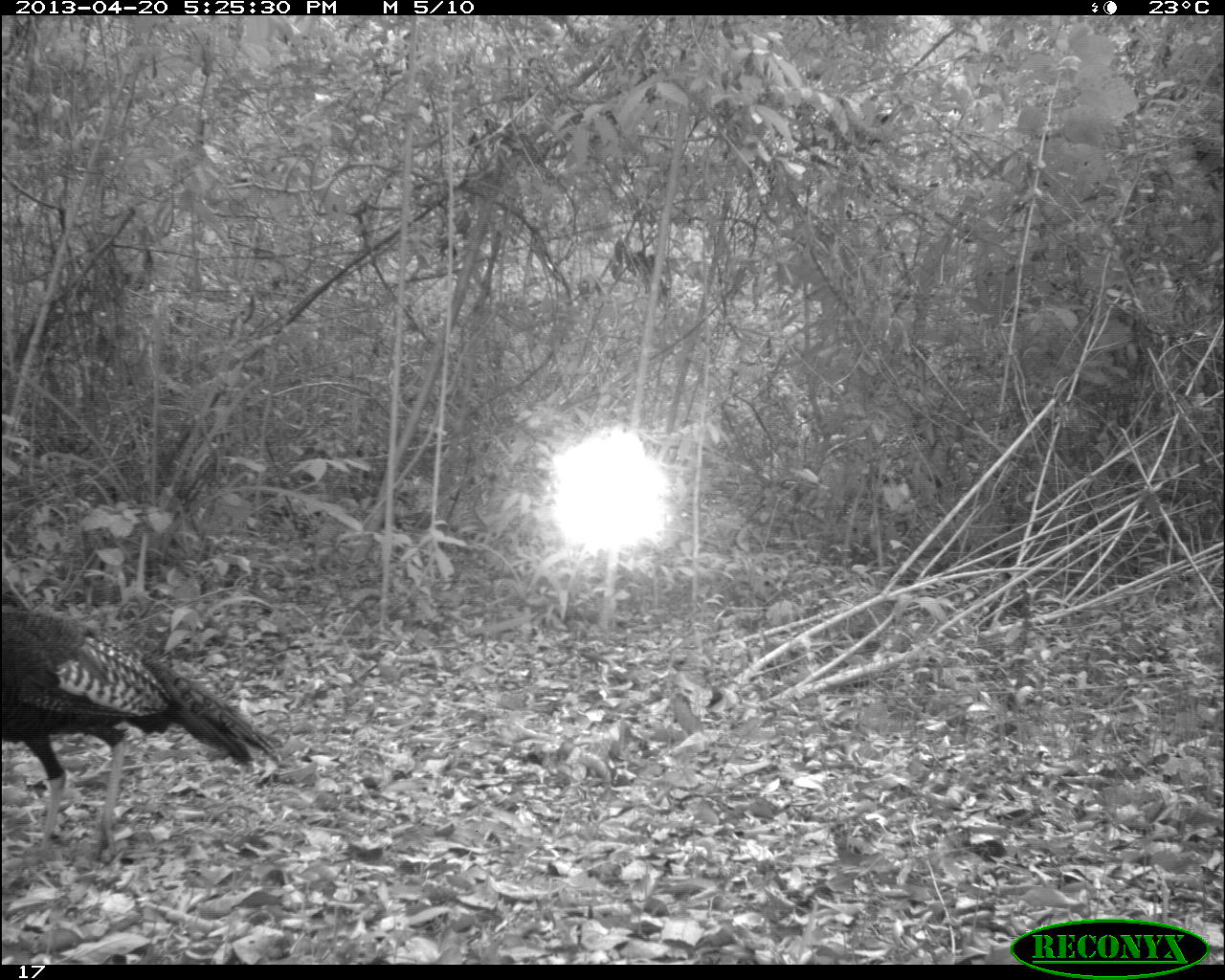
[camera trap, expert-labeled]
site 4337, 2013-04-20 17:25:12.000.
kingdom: Animalia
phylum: Chordata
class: Aves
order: Galliformes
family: Phasianidae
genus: Meleagris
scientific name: Meleagris ocellata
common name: ocellated turkey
Meleagris ocellata (ocellated turkey), count 1.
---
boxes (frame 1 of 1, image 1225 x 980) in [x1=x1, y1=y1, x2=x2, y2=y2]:
meleagris ocellata: [x1=0, y1=575, x2=281, y2=869]